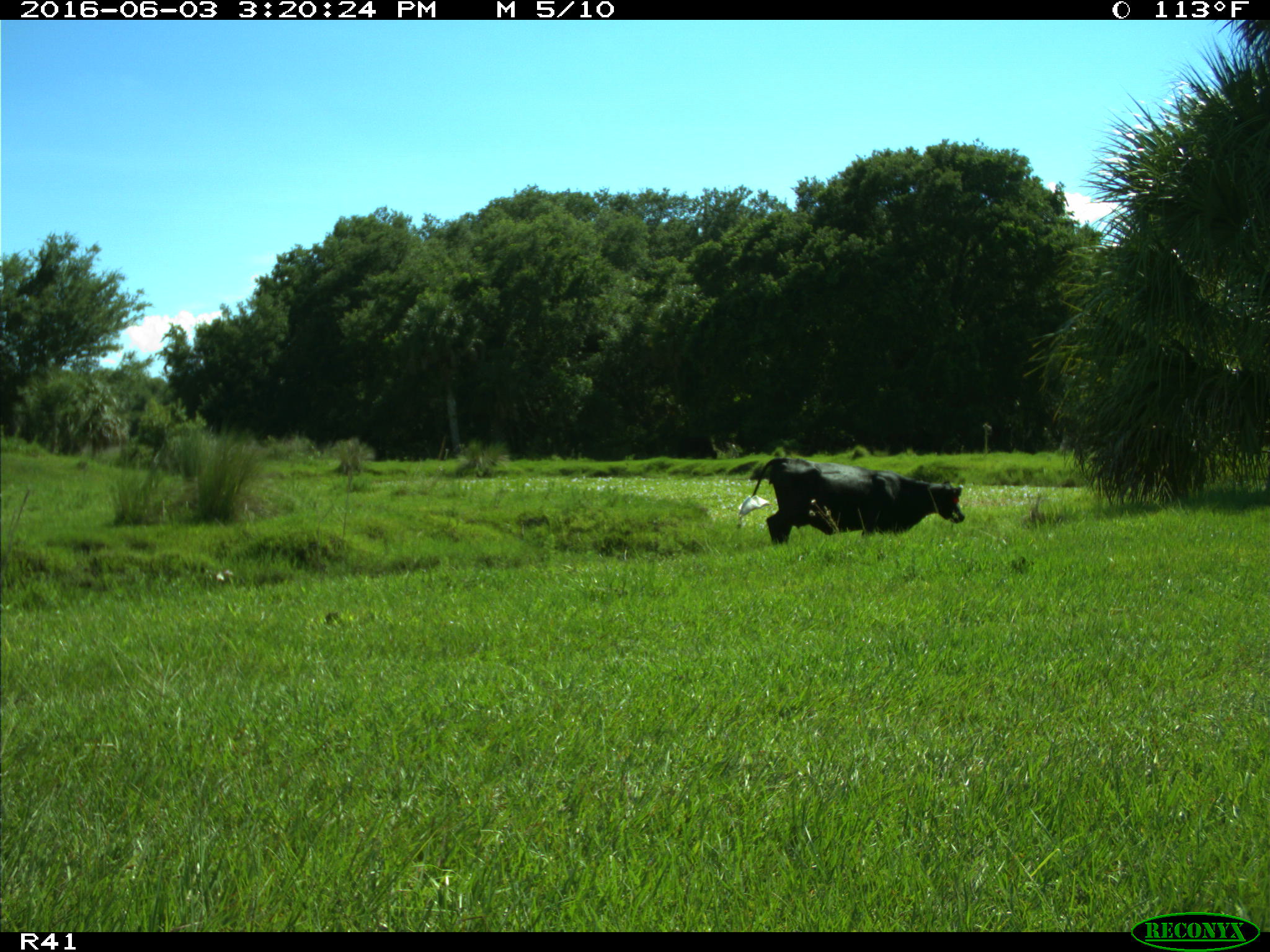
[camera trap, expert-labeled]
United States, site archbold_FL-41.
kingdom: Animalia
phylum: Chordata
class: Mammalia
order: Artiodactyla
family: Bovidae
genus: Bos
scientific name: Bos taurus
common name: domestic cow